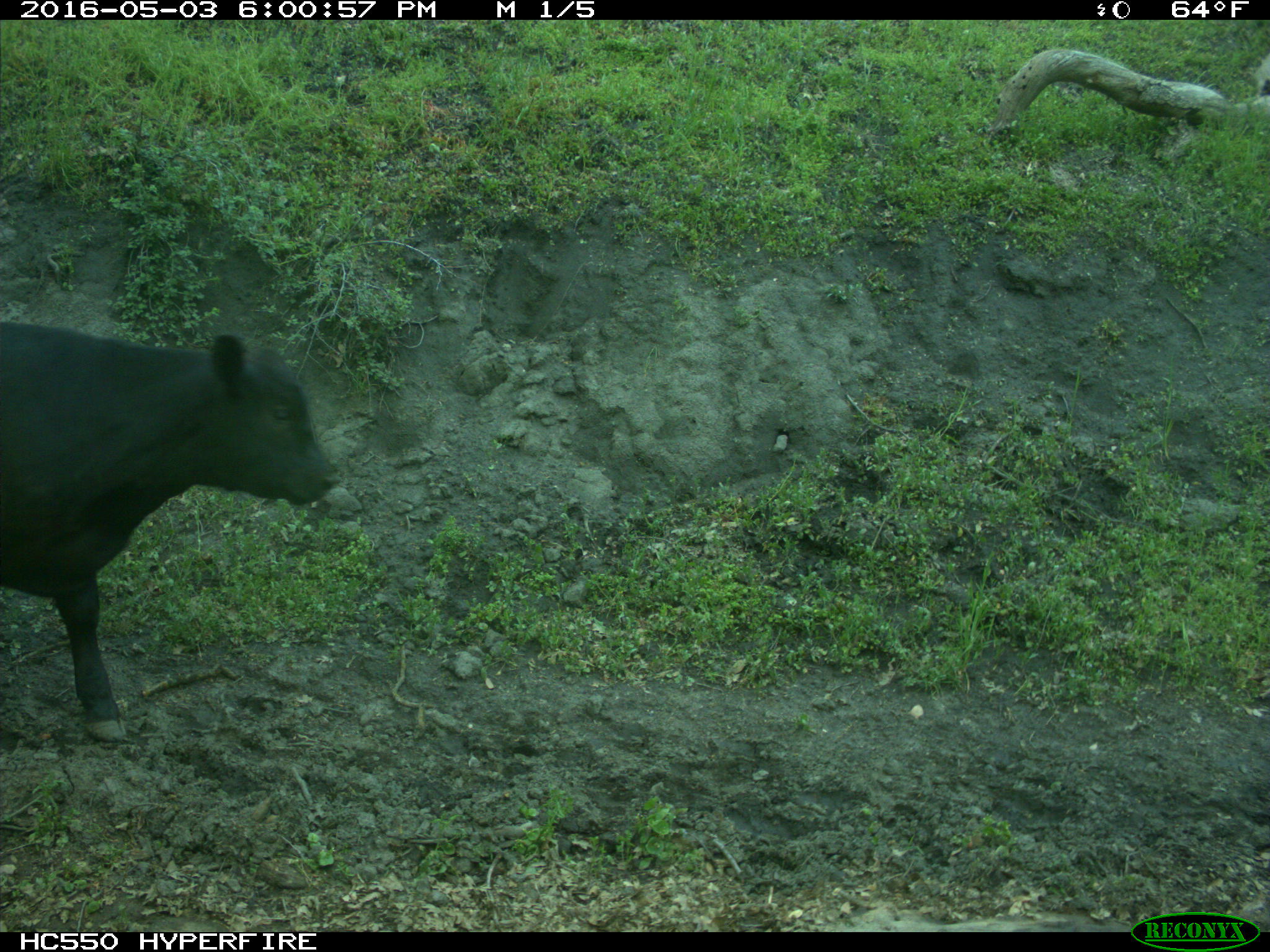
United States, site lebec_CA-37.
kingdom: Animalia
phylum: Chordata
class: Mammalia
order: Artiodactyla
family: Bovidae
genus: Bos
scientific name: Bos taurus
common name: domestic cow